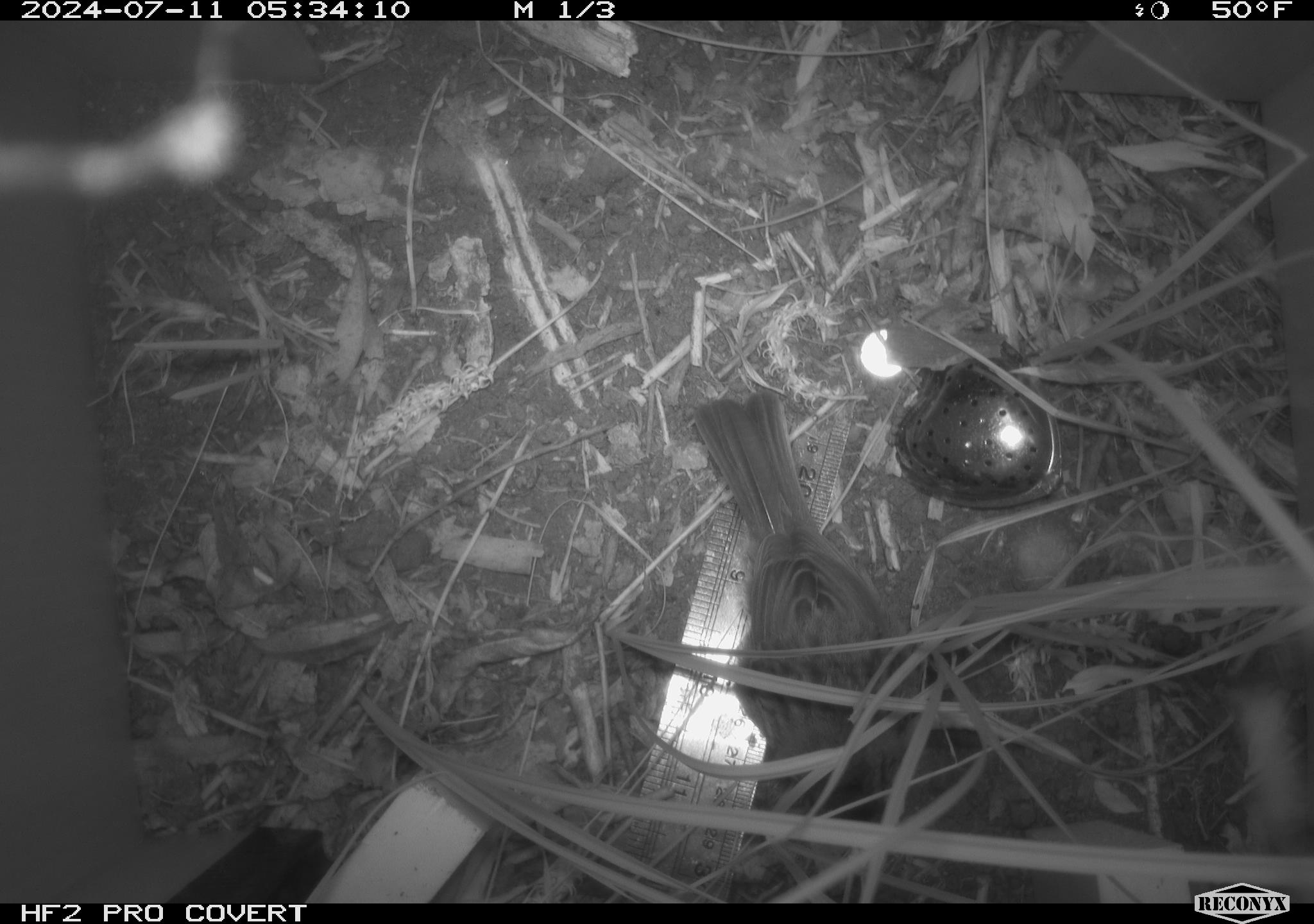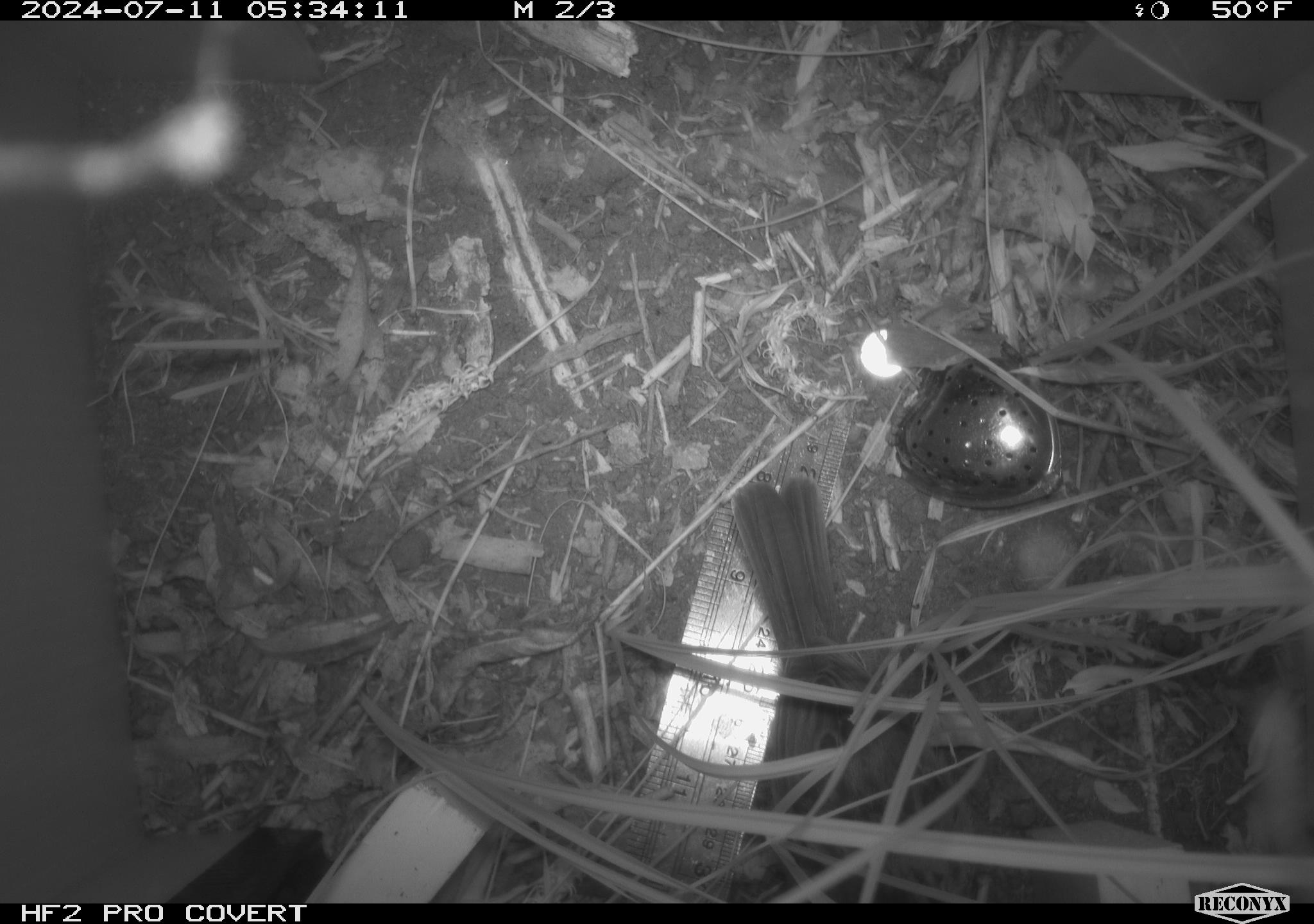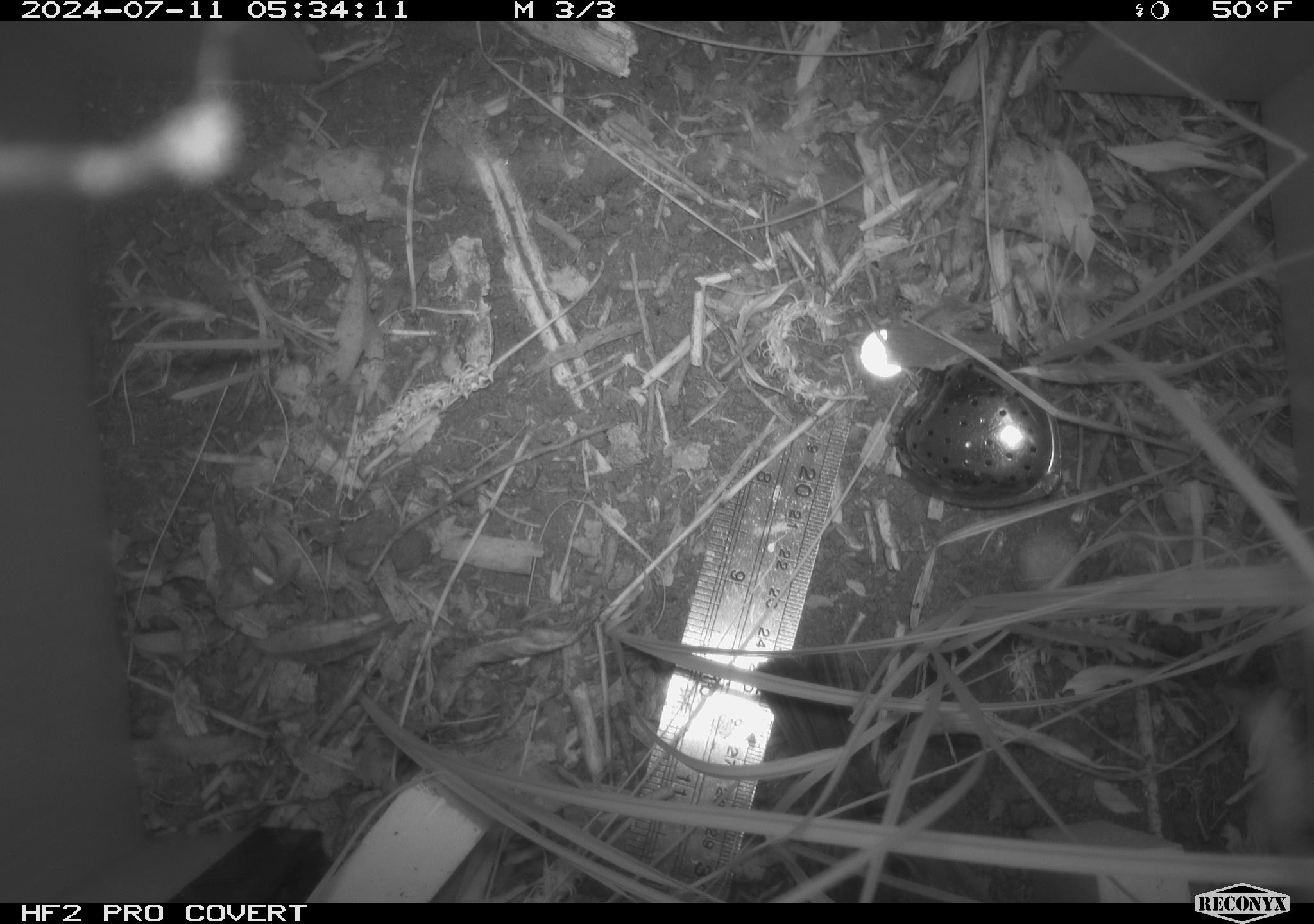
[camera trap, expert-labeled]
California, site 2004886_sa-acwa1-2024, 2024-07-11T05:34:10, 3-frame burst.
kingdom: Animalia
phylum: Chordata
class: Aves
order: Passeriformes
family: Passerellidae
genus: Melospiza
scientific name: Melospiza melodia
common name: song sparrow